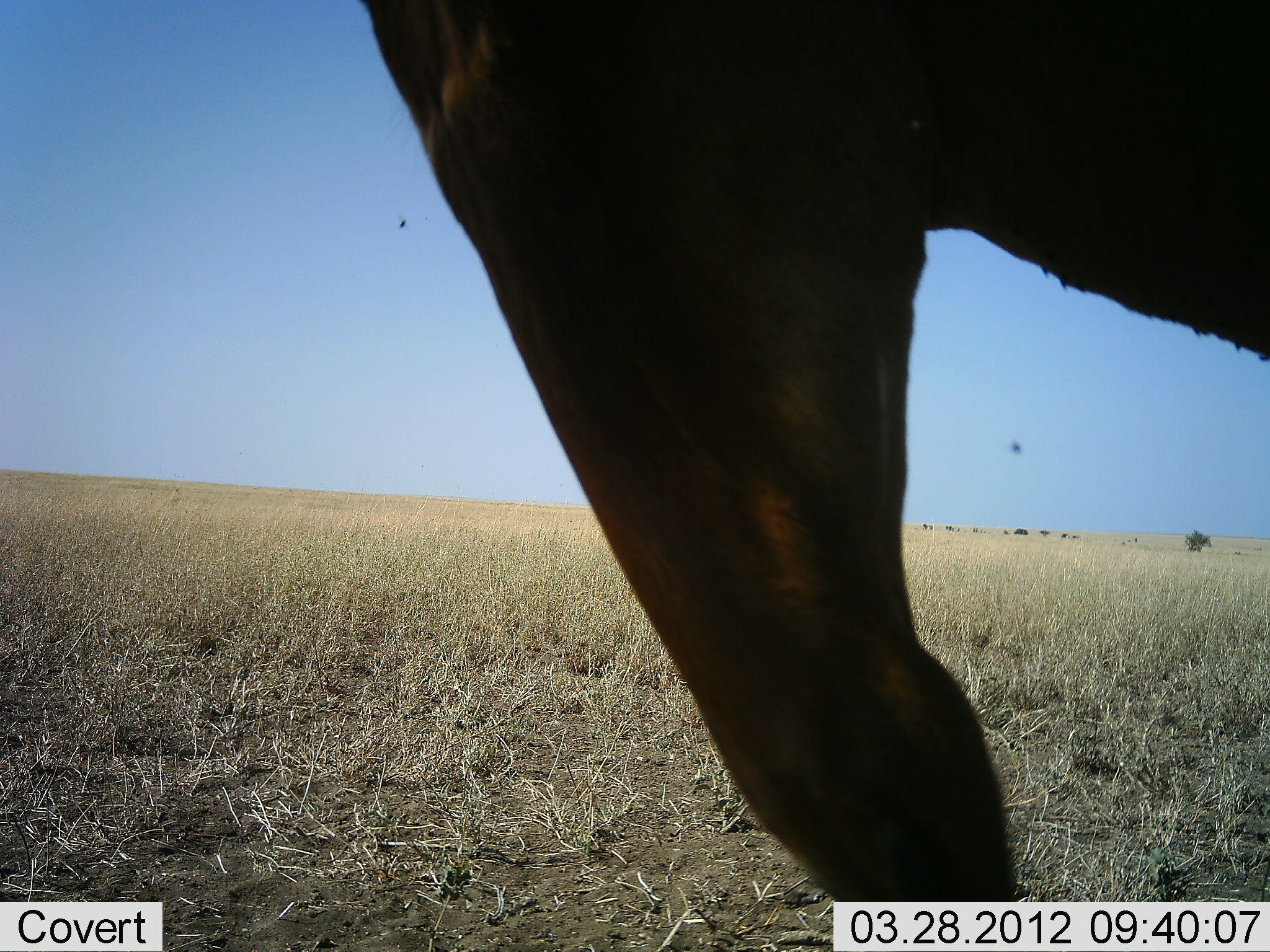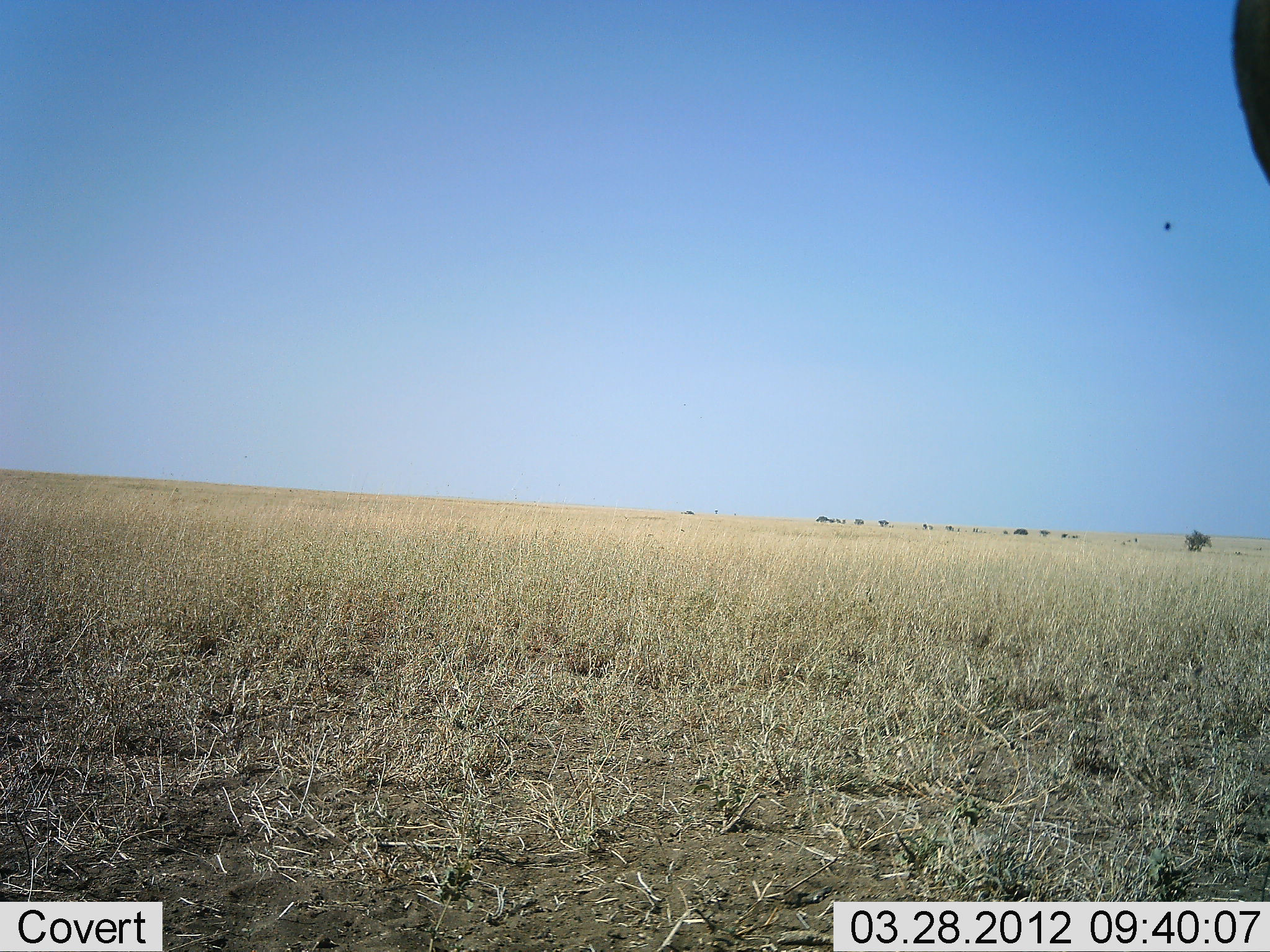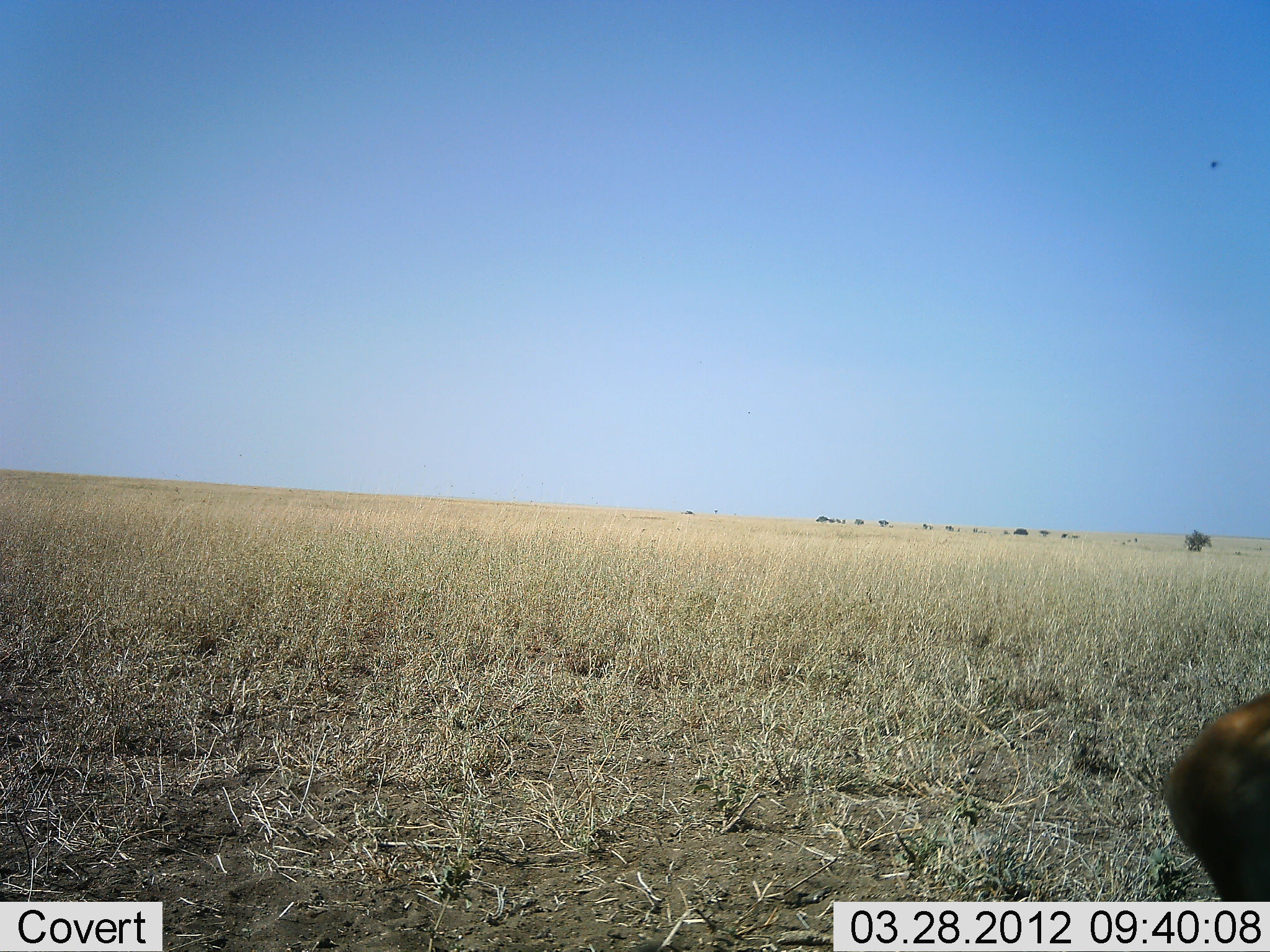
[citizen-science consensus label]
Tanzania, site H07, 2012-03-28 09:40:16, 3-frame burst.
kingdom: Animalia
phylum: Chordata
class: Mammalia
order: Artiodactyla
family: Bovidae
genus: Alcelaphus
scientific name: Alcelaphus buselaphus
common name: hartebeest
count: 1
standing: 25%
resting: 25%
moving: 38%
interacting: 12%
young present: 0%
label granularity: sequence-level